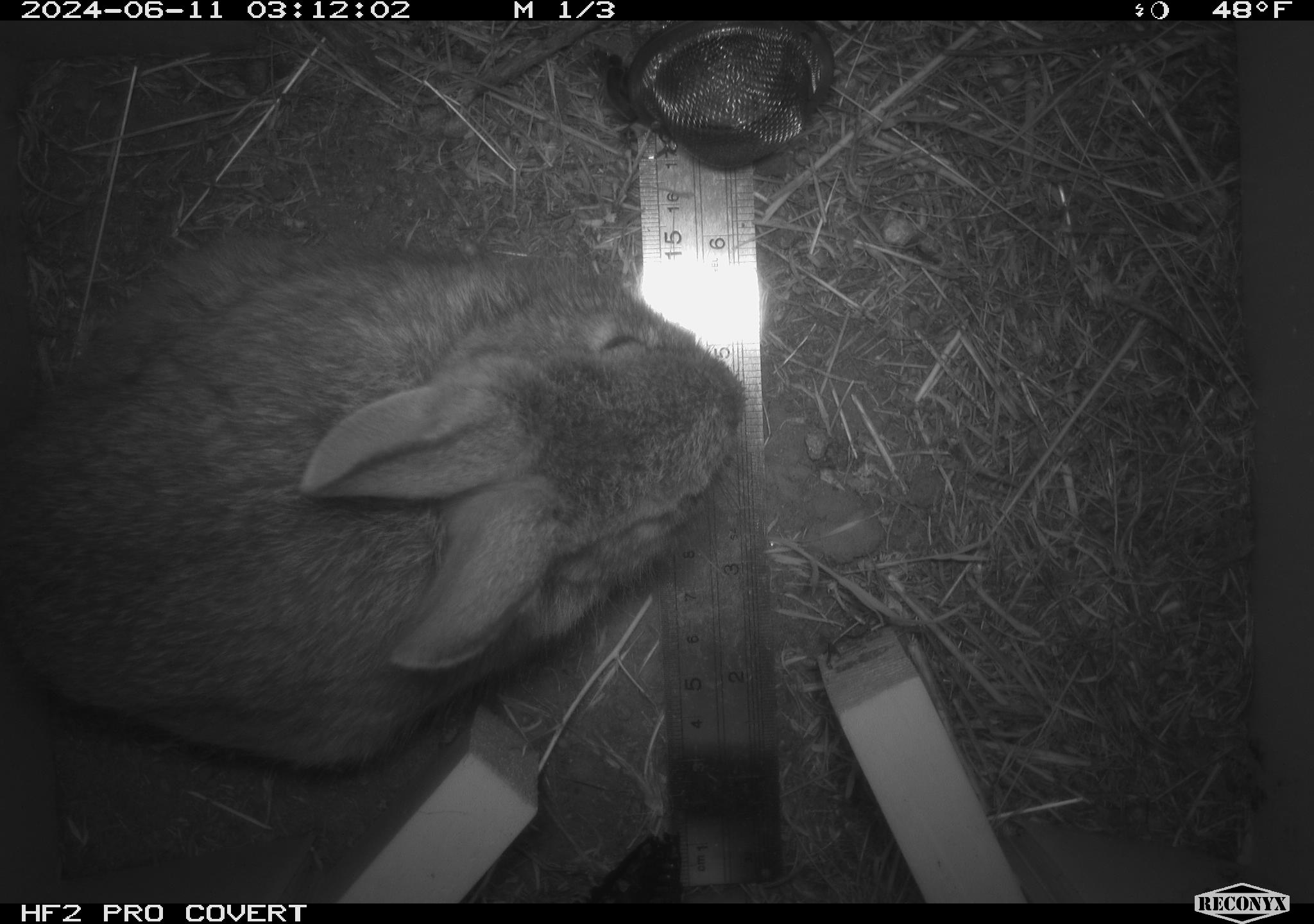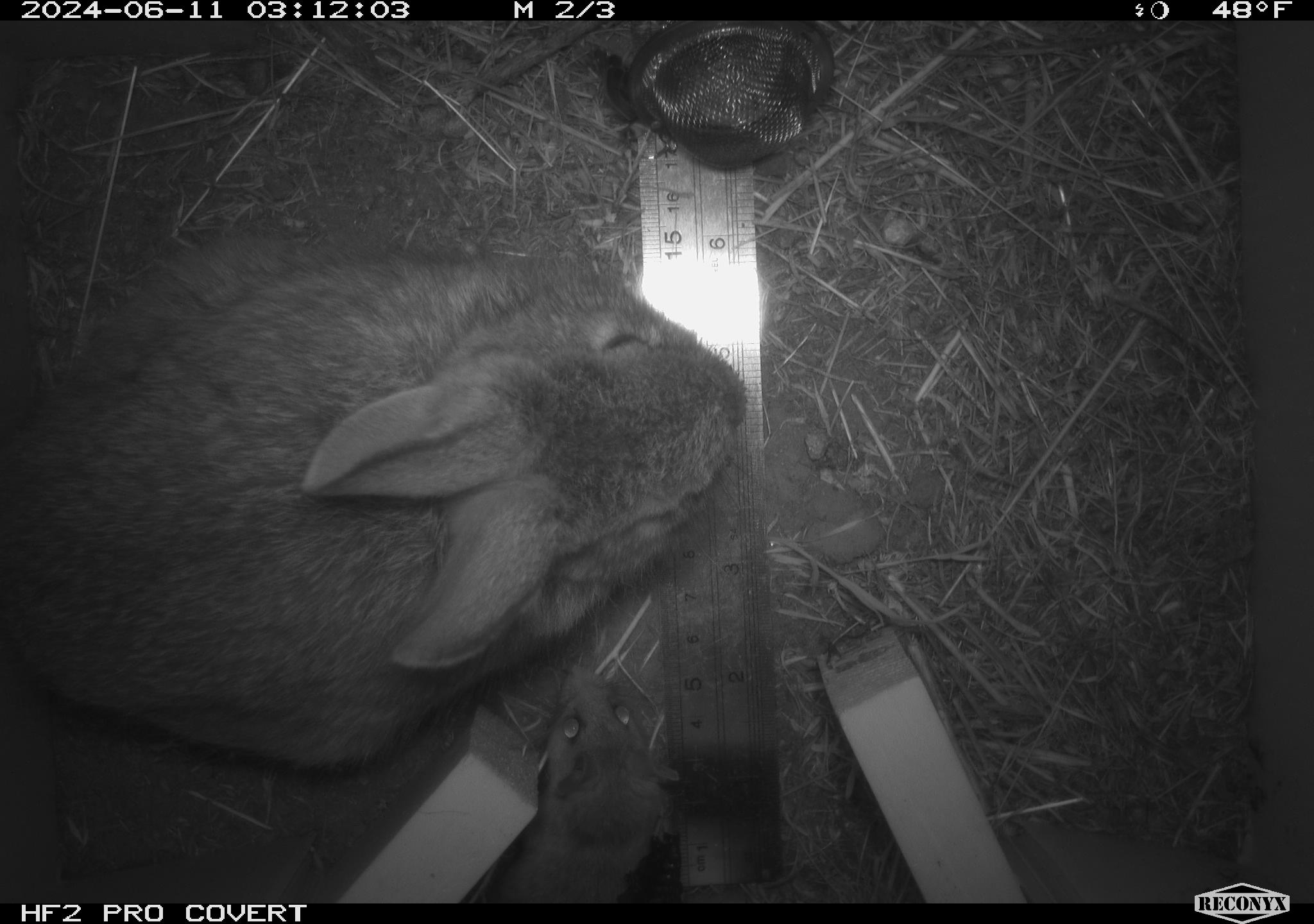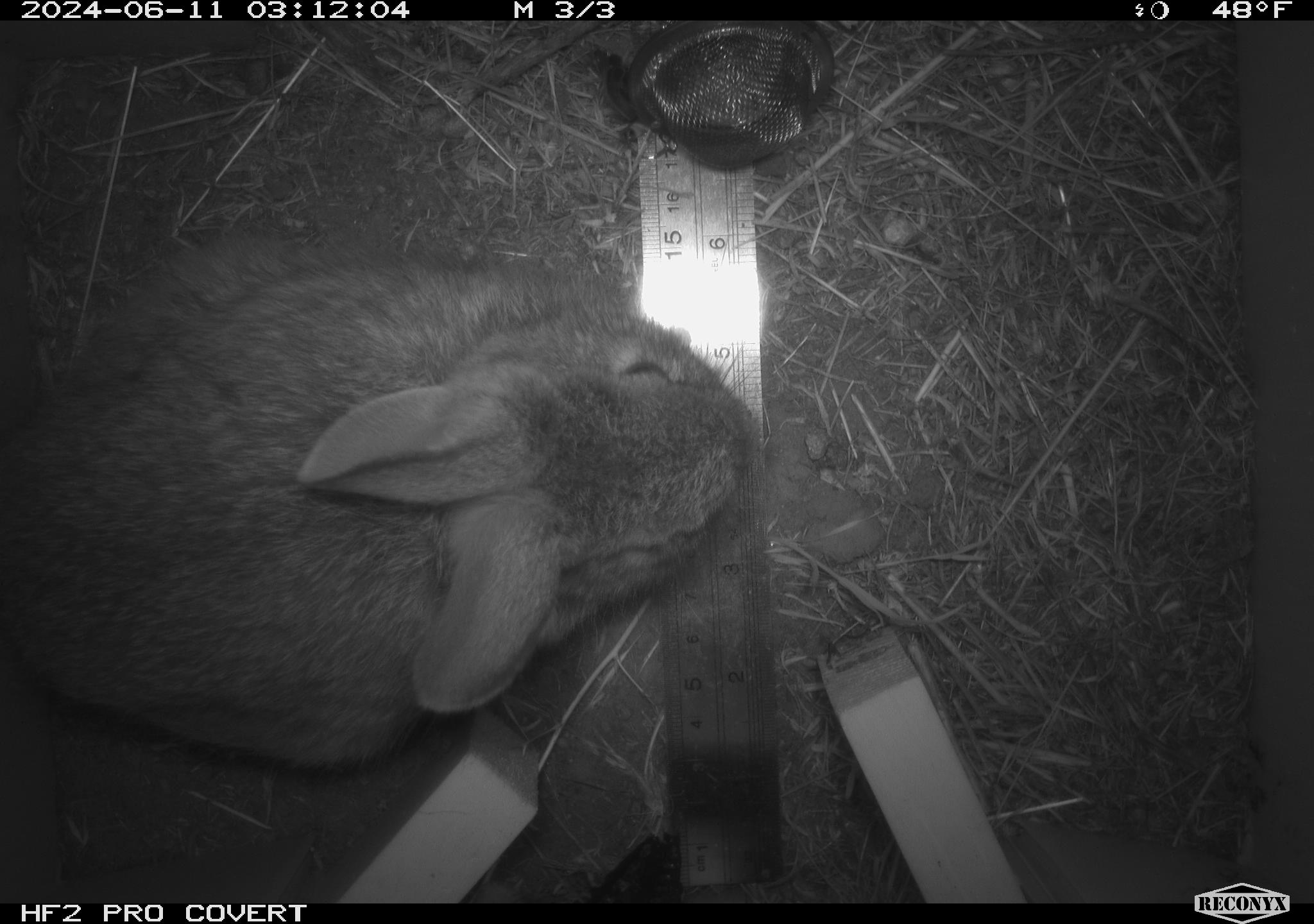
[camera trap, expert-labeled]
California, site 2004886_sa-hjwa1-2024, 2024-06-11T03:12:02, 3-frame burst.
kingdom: Animalia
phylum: Chordata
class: Mammalia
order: Lagomorpha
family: Leporidae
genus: Sylvilagus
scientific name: Sylvilagus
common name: cottontail rabbits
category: sylvilagus species